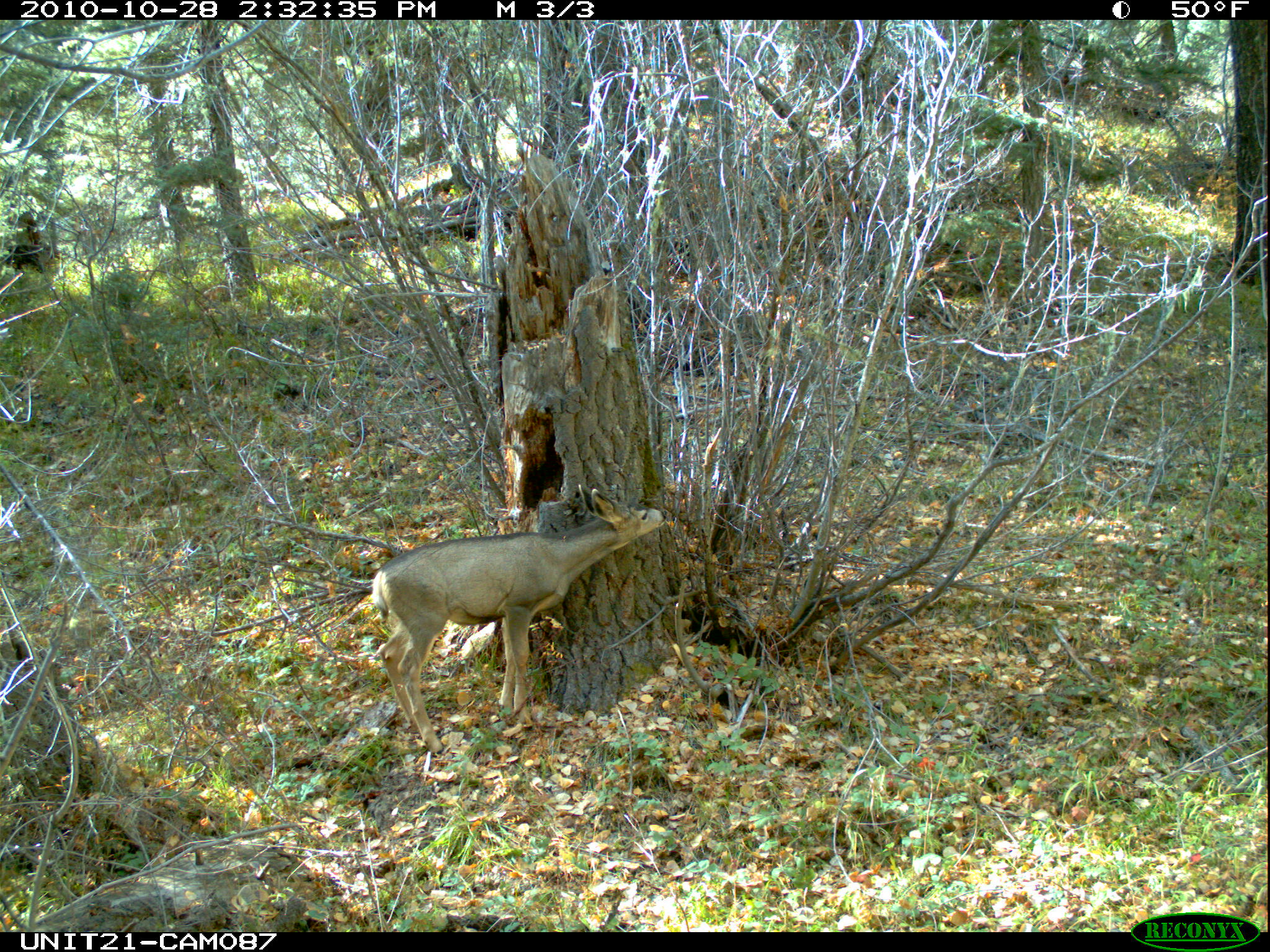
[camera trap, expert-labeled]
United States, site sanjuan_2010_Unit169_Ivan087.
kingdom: Animalia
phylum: Chordata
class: Mammalia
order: Artiodactyla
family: Cervidae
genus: Odocoileus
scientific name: Odocoileus hemionus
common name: mule deer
Odocoileus hemionus (mule deer).